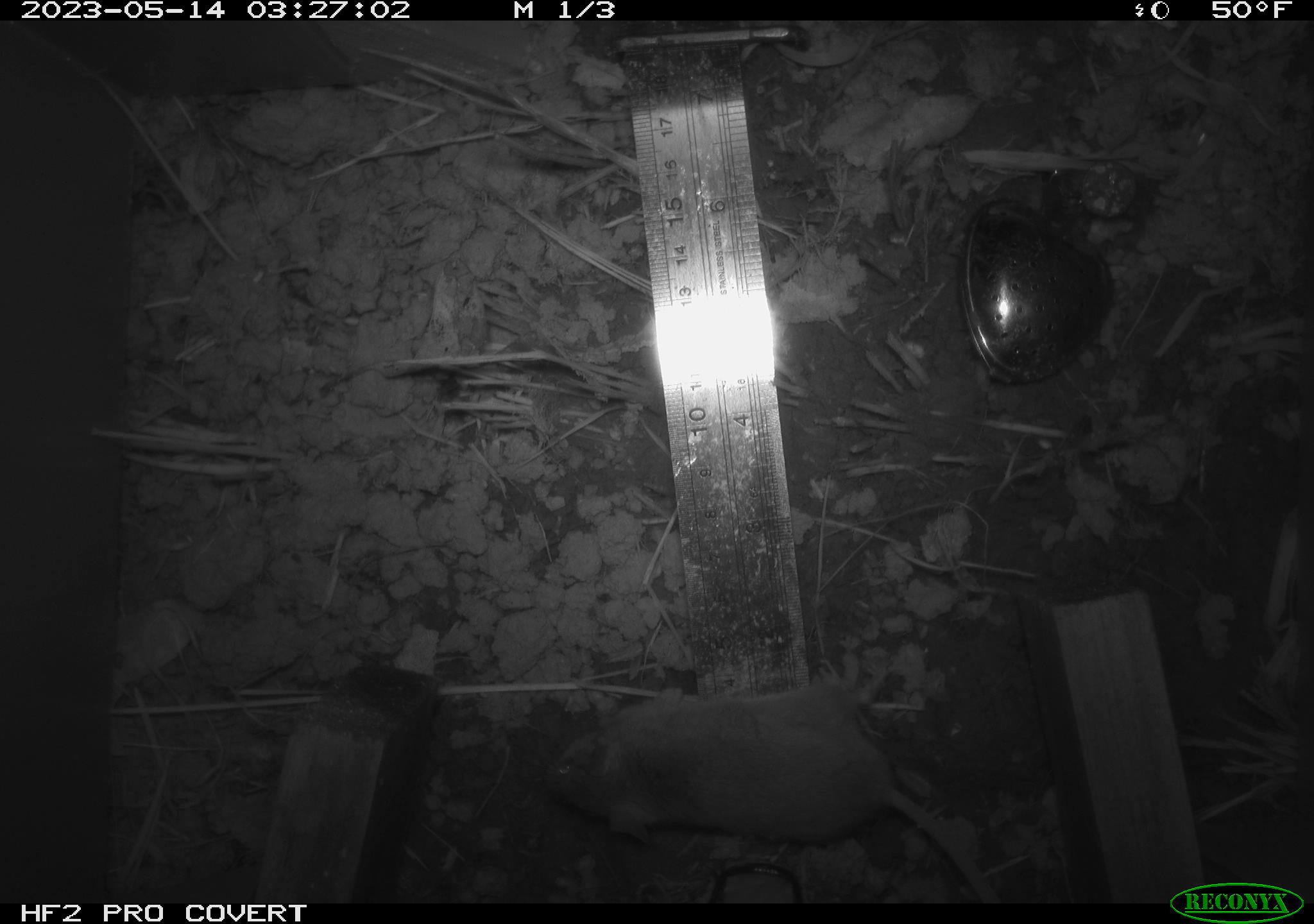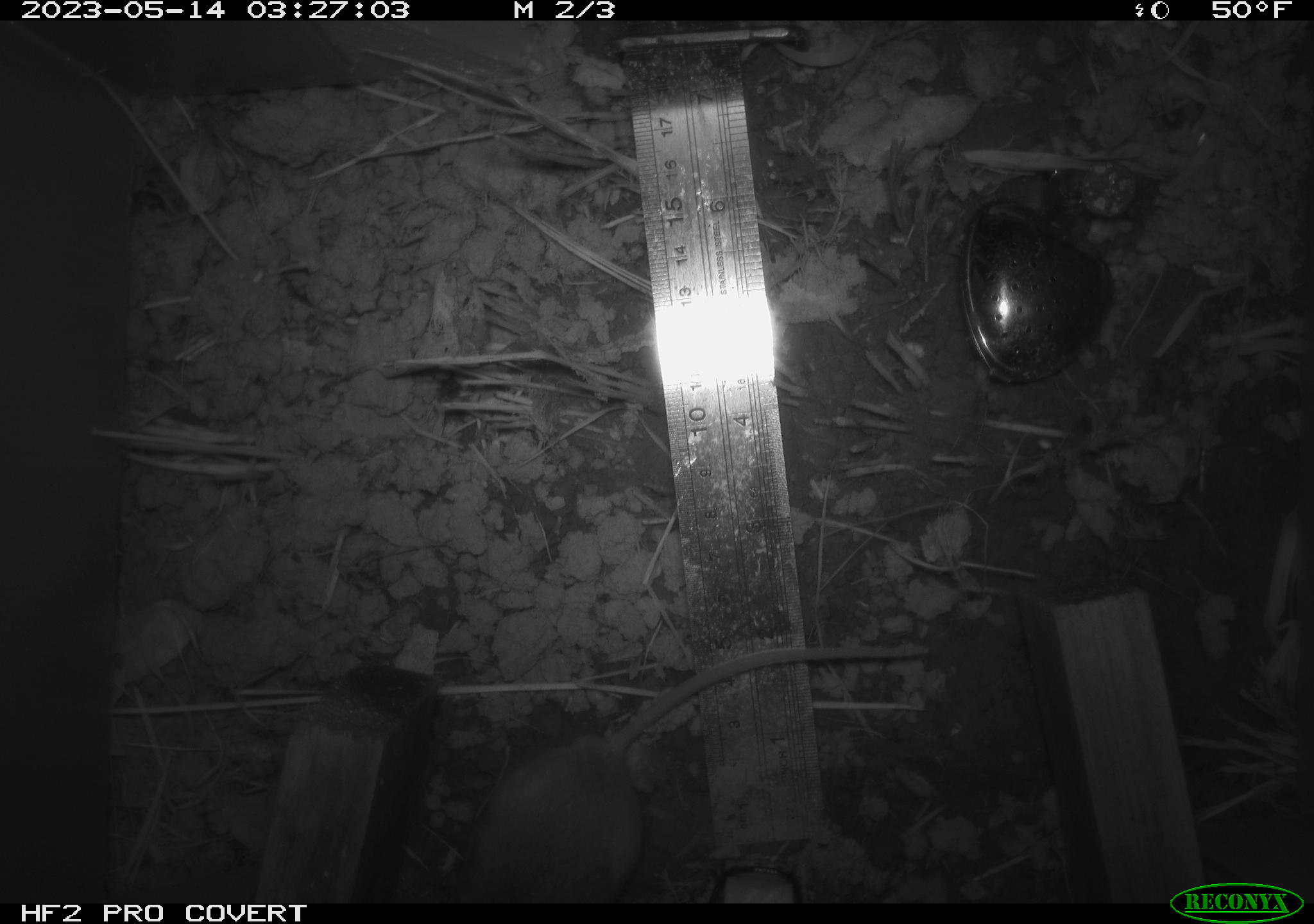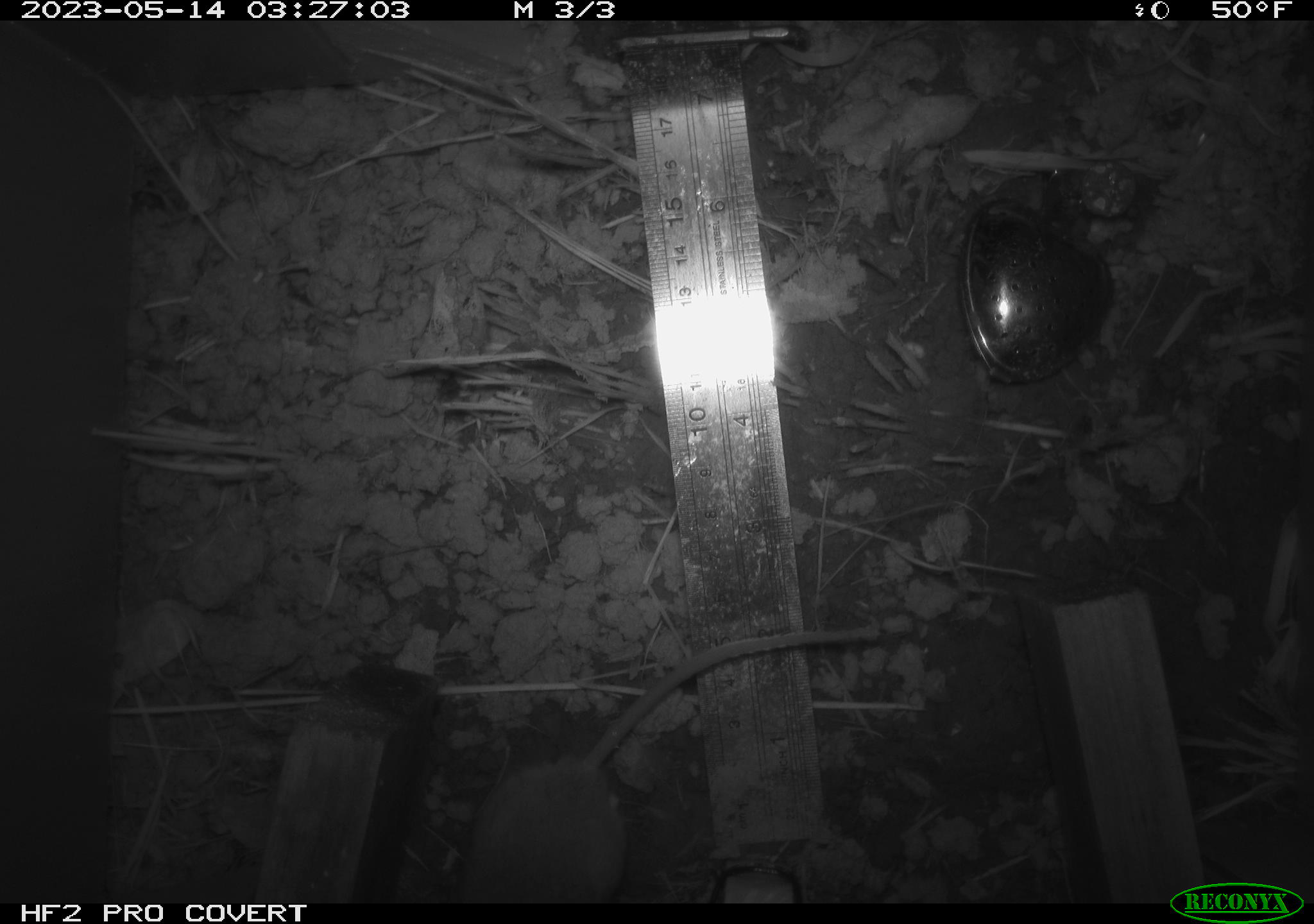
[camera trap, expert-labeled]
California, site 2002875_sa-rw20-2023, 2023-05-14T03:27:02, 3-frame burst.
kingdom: Animalia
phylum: Chordata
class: Mammalia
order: Rodentia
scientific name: Rodentia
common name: mouse species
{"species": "mouse species (Rodentia)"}